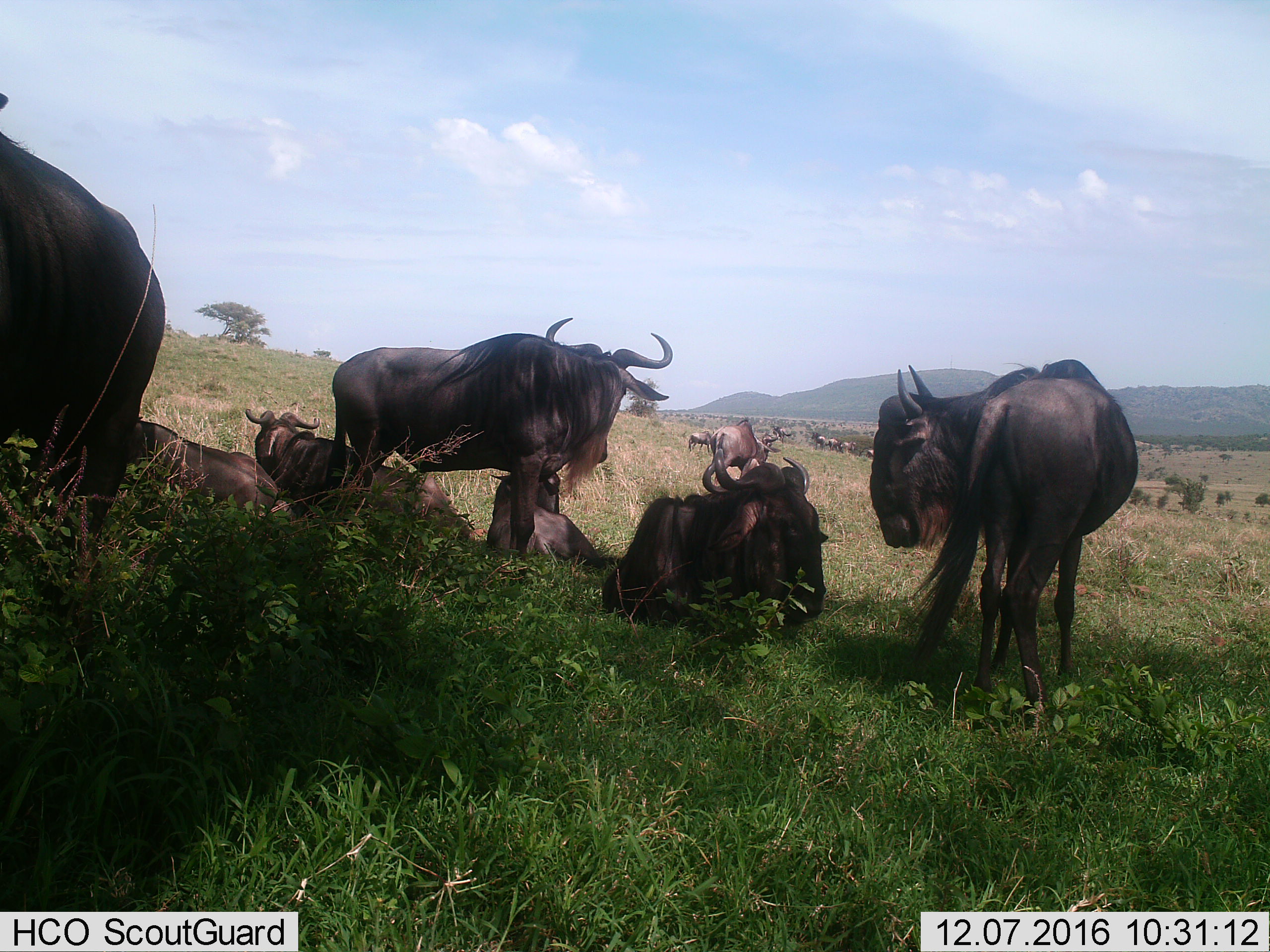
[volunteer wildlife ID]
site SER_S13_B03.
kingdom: Animalia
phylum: Chordata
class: Mammalia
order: Artiodactyla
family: Bovidae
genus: Connochaetes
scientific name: Connochaetes taurinus taurinus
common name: blue wildebeest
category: wildebeestblue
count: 11-50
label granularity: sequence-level